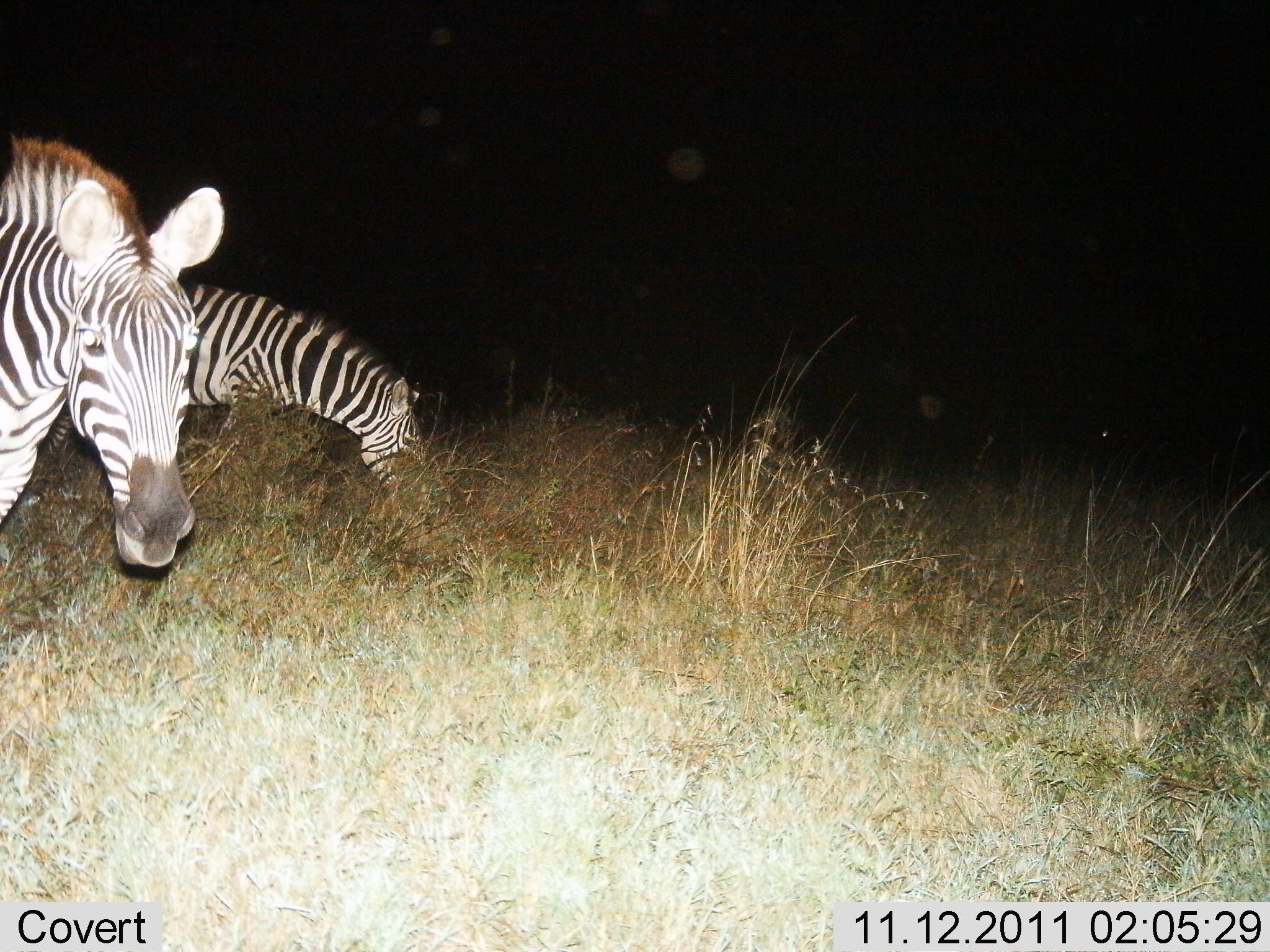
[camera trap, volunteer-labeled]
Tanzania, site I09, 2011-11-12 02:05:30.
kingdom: Animalia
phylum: Chordata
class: Mammalia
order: Perissodactyla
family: Equidae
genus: Equus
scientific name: Equus quagga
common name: plains zebra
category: zebra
Zebra (plains zebra) (Equus quagga), count 2. Behavior (volunteer vote fractions): standing 45%, resting 0%, moving 9%, interacting 0%. Young present (vote fraction): 0%. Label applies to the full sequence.